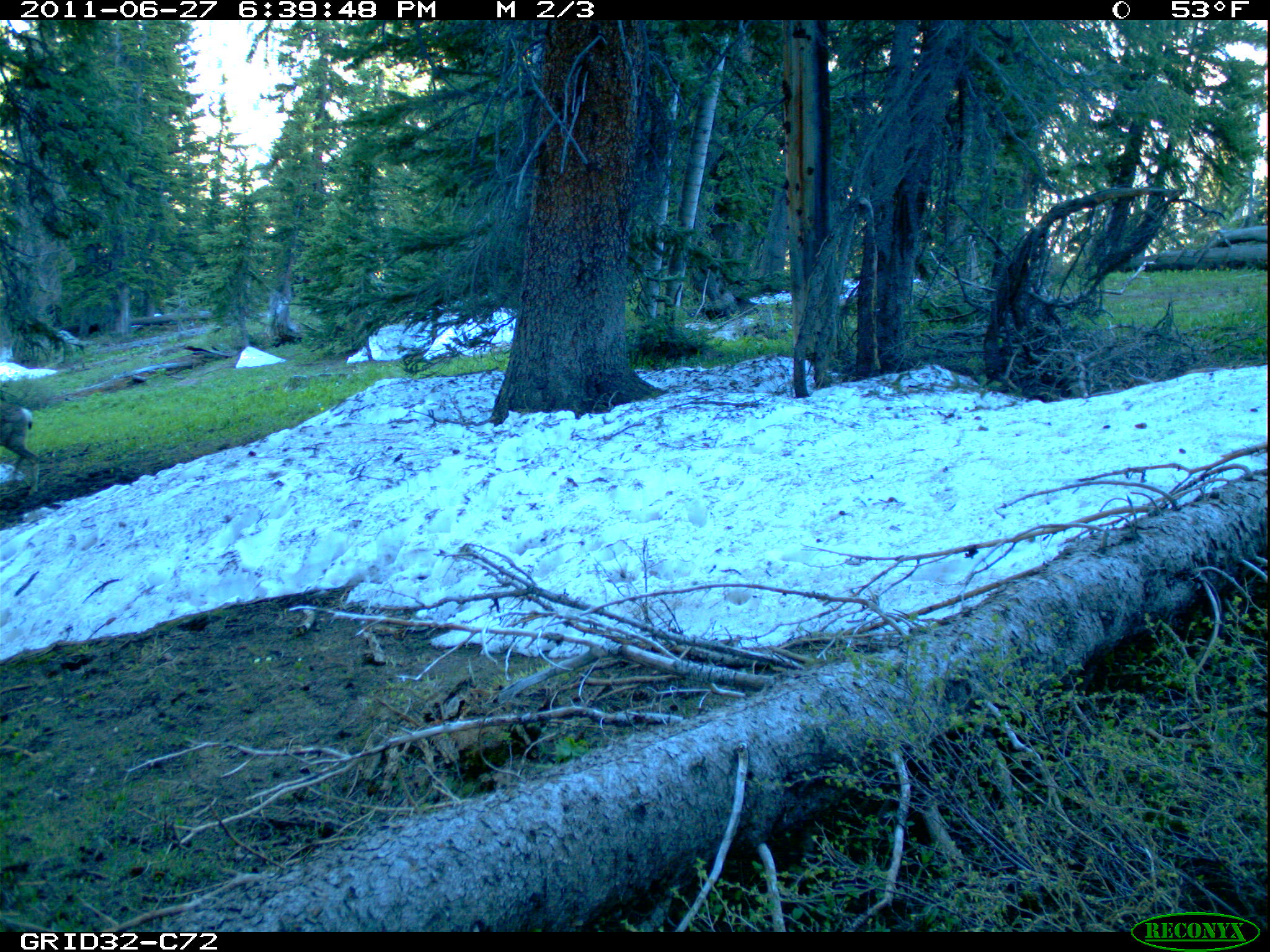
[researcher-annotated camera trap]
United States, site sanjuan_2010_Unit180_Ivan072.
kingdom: Animalia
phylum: Chordata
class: Mammalia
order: Artiodactyla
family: Cervidae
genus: Odocoileus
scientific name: Odocoileus hemionus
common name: mule deer